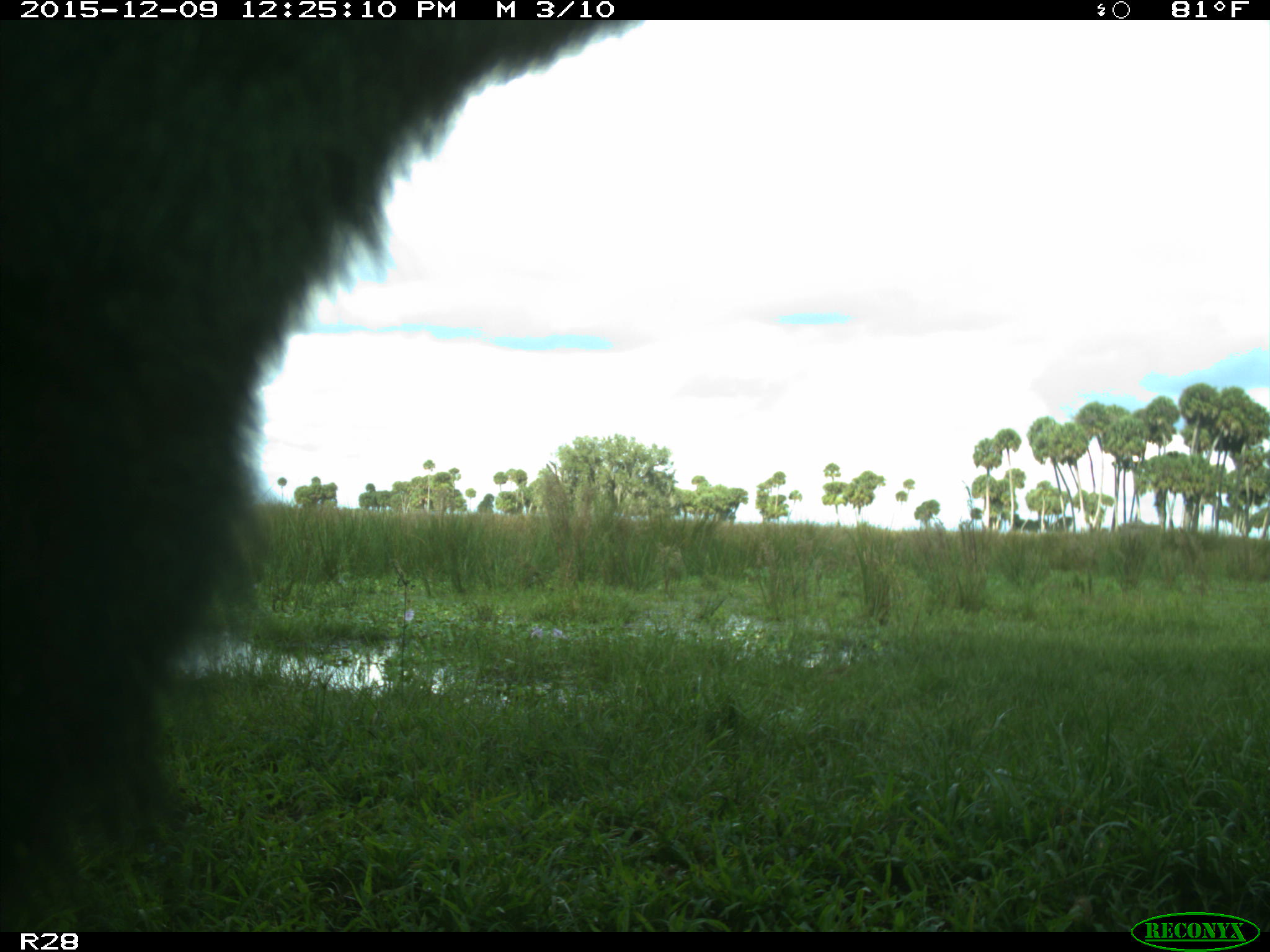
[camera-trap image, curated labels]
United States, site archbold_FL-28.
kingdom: Animalia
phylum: Chordata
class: Mammalia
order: Artiodactyla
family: Bovidae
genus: Bos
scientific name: Bos taurus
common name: domestic cow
Bos taurus (domestic cow).